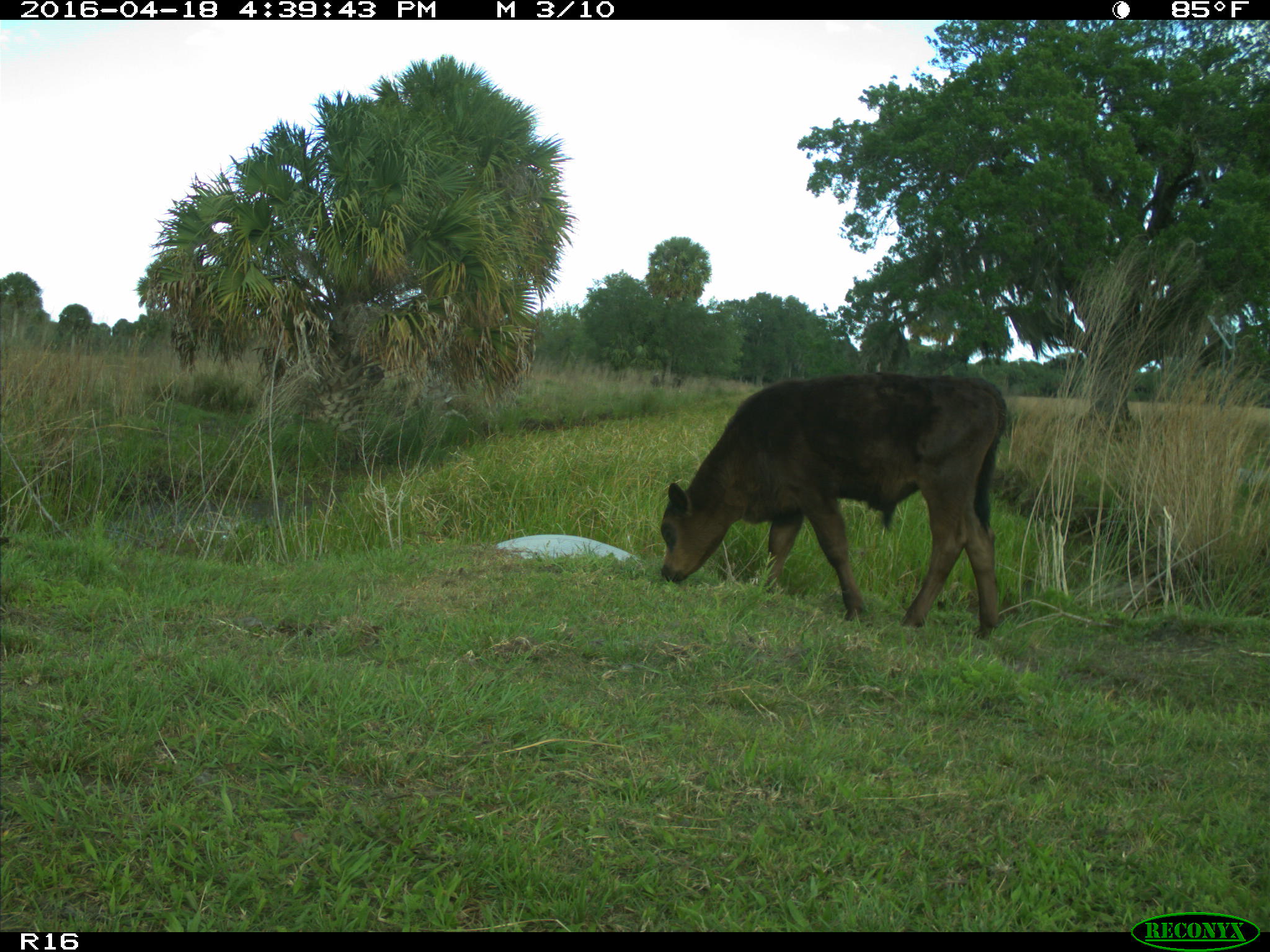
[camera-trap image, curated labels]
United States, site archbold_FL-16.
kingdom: Animalia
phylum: Chordata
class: Mammalia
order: Artiodactyla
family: Bovidae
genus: Bos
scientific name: Bos taurus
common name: domestic cow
Bos taurus (domestic cow).